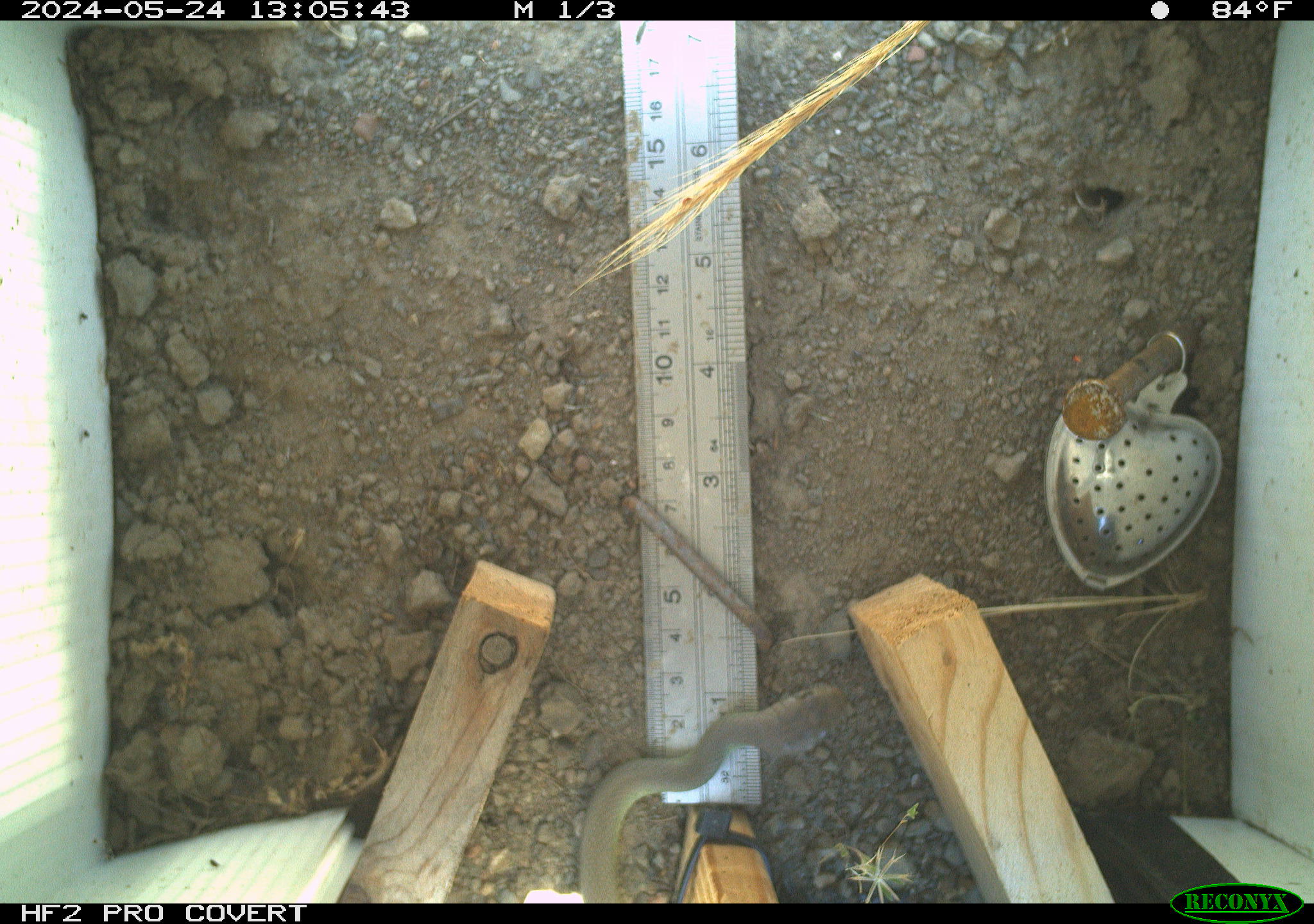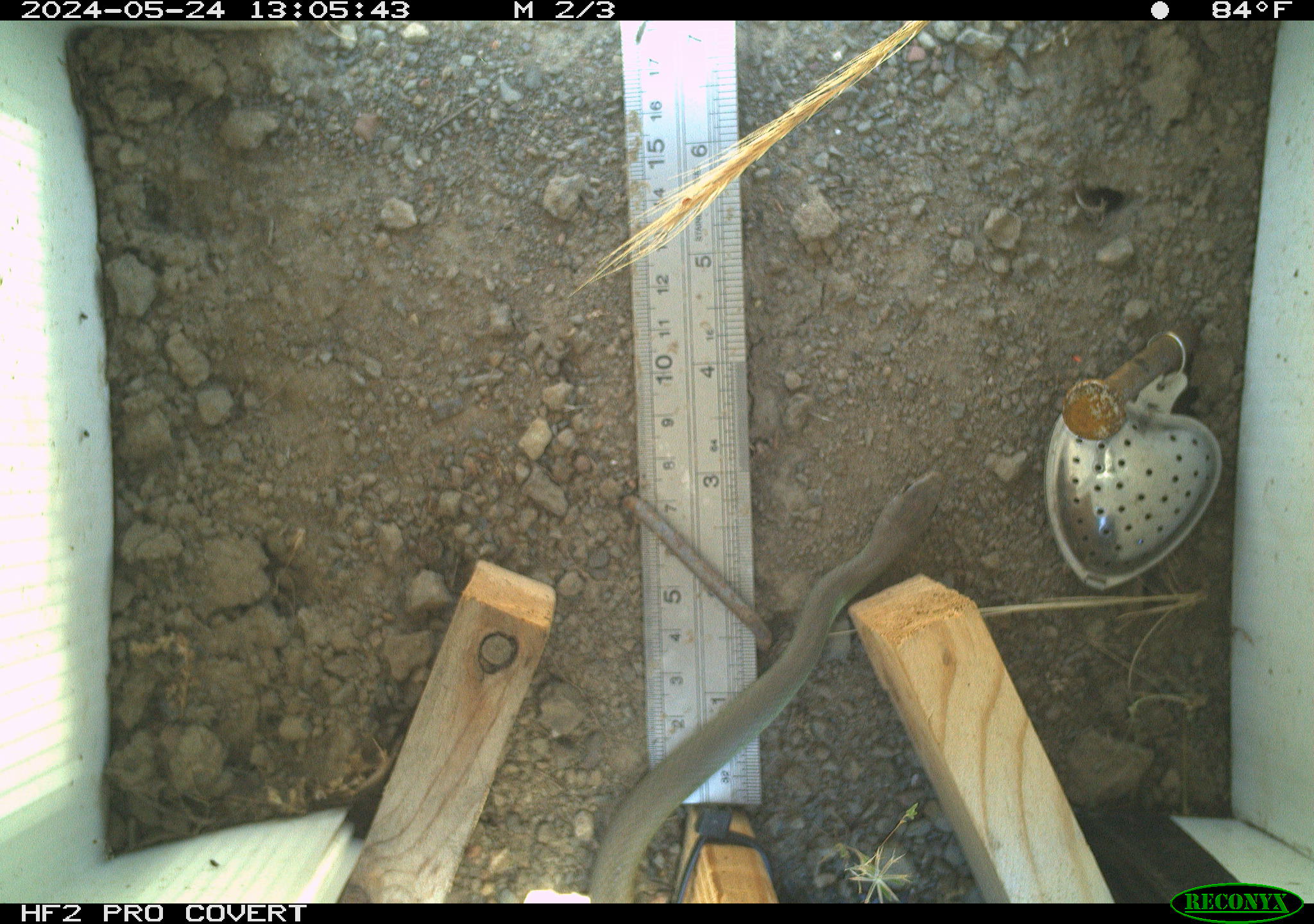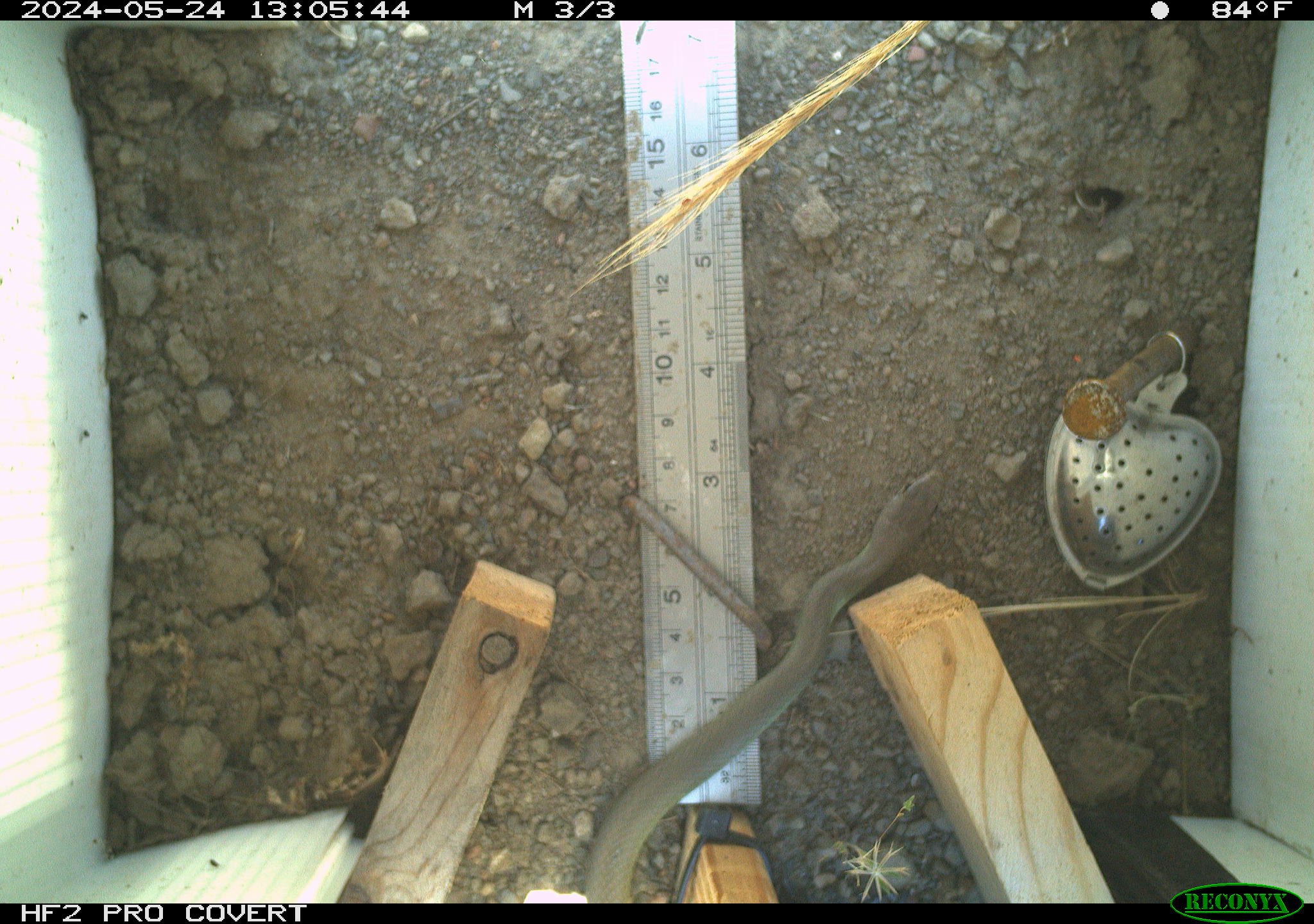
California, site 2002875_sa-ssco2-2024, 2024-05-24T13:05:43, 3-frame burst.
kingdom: Animalia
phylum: Chordata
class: Reptilia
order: Squamata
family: Colubridae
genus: Coluber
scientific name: Coluber constrictor mormon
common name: western yellow-bellied racer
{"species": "western yellow-bellied racer (Coluber constrictor mormon)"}